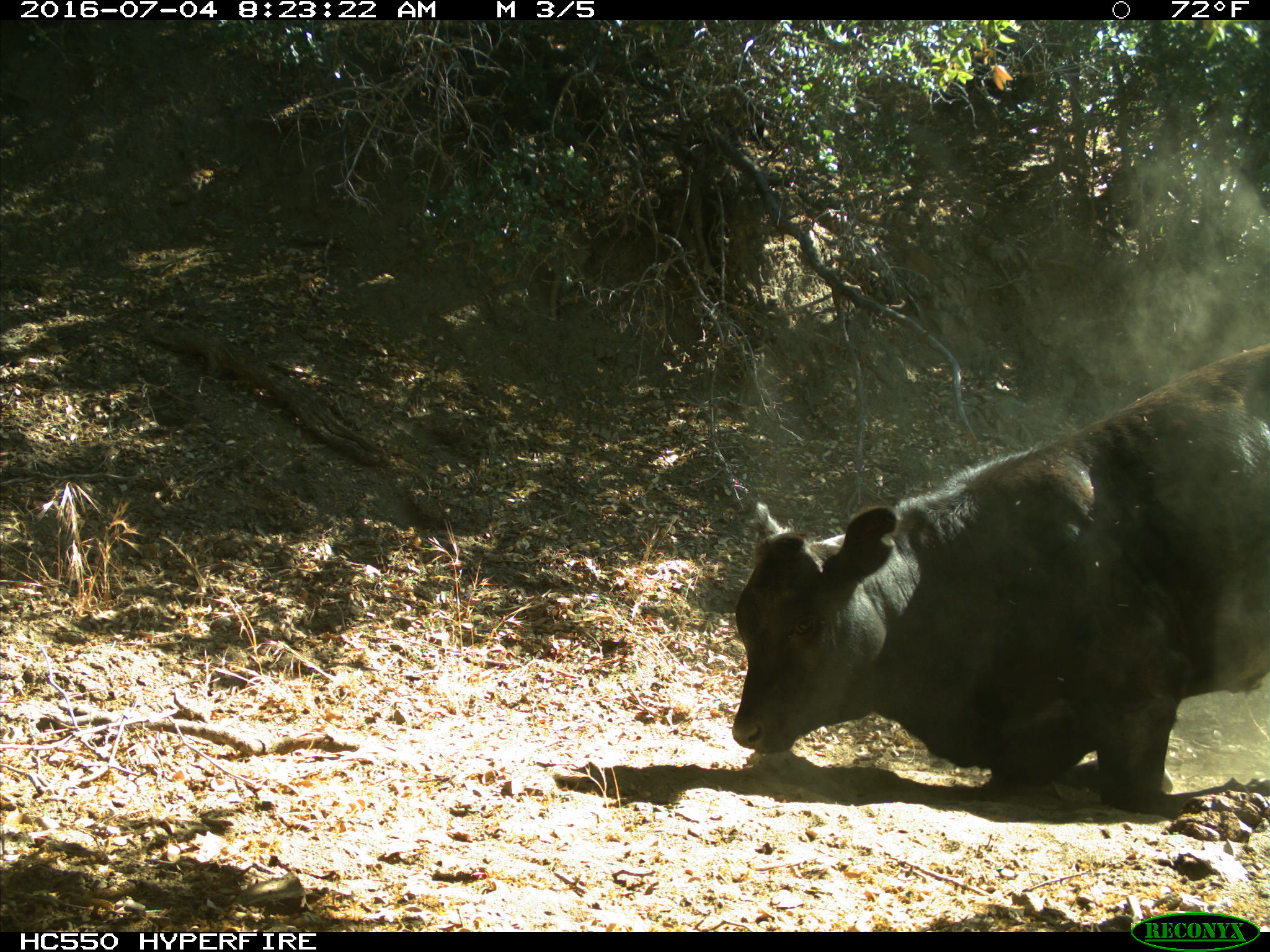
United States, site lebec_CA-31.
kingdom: Animalia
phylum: Chordata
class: Mammalia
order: Artiodactyla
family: Bovidae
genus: Bos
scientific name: Bos taurus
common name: domestic cow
Bos taurus (domestic cow).